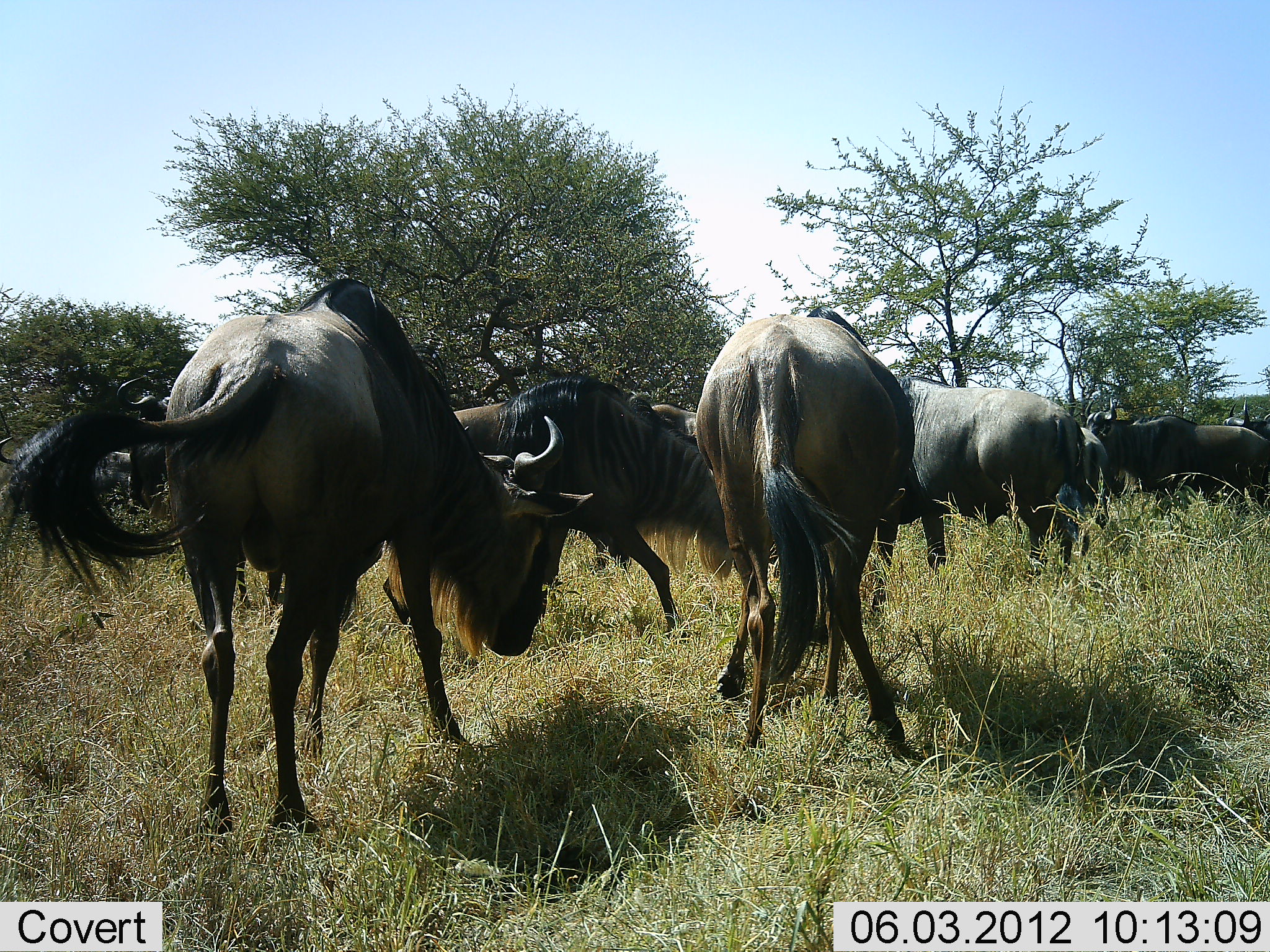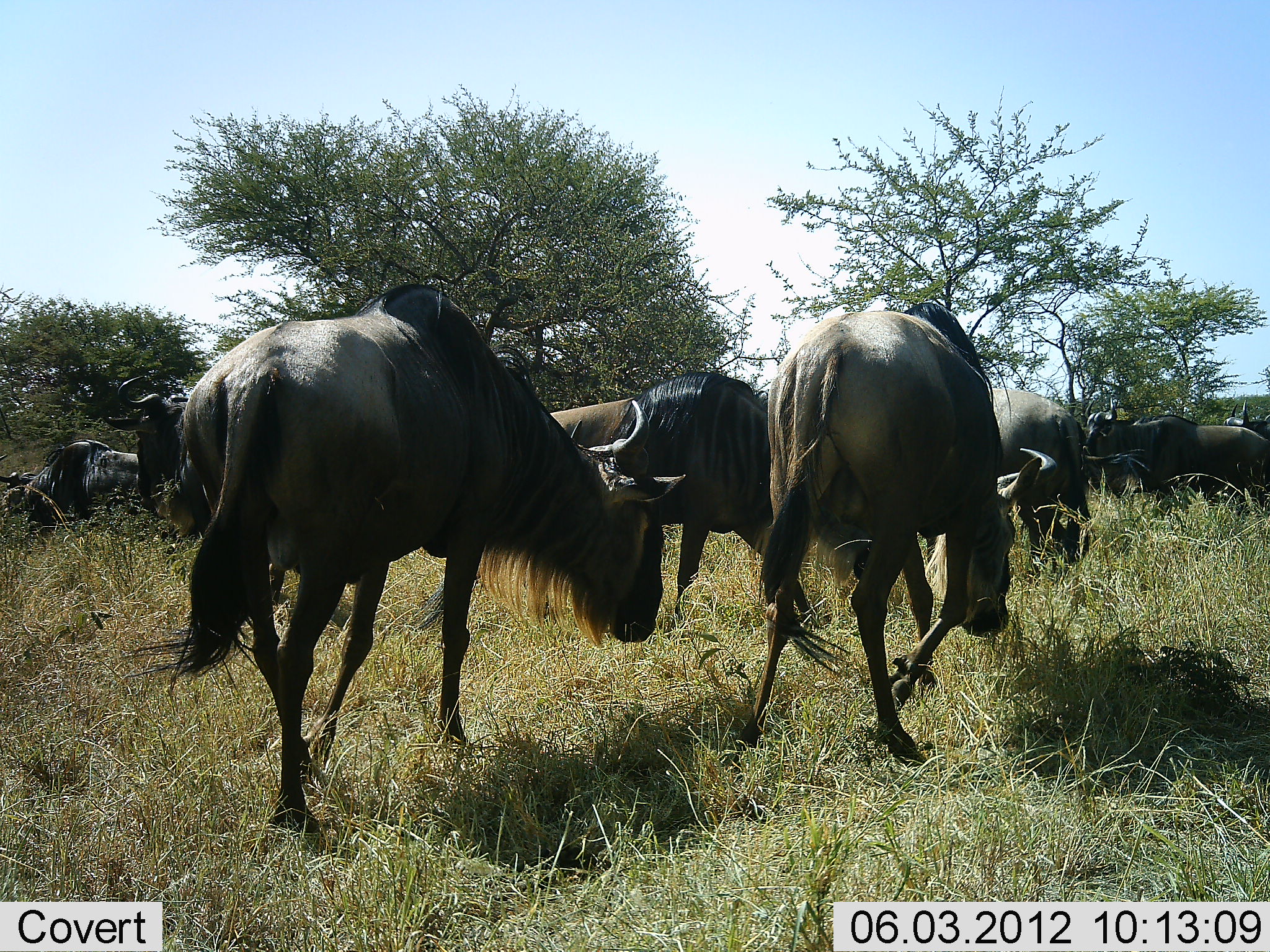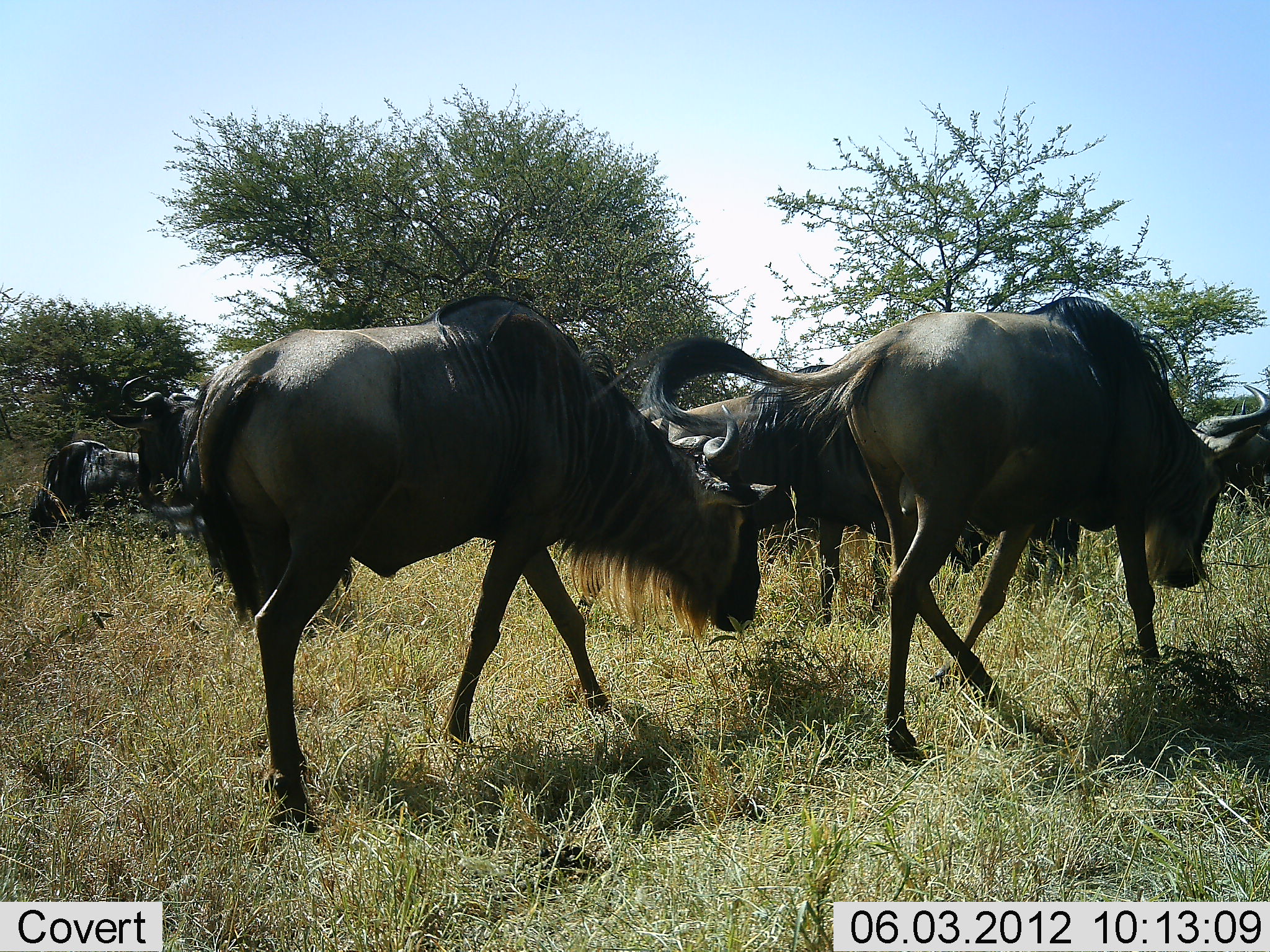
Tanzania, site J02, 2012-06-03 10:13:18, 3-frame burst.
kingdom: Animalia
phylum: Chordata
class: Mammalia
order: Artiodactyla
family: Bovidae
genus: Connochaetes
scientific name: Connochaetes taurinus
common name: blue wildebeest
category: wildebeest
Wildebeest (blue wildebeest) (Connochaetes taurinus), count 9. Behavior (volunteer vote fractions): standing 55%, resting 27%, moving 91%, interacting 0%. Young present (vote fraction): 0%. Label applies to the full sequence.